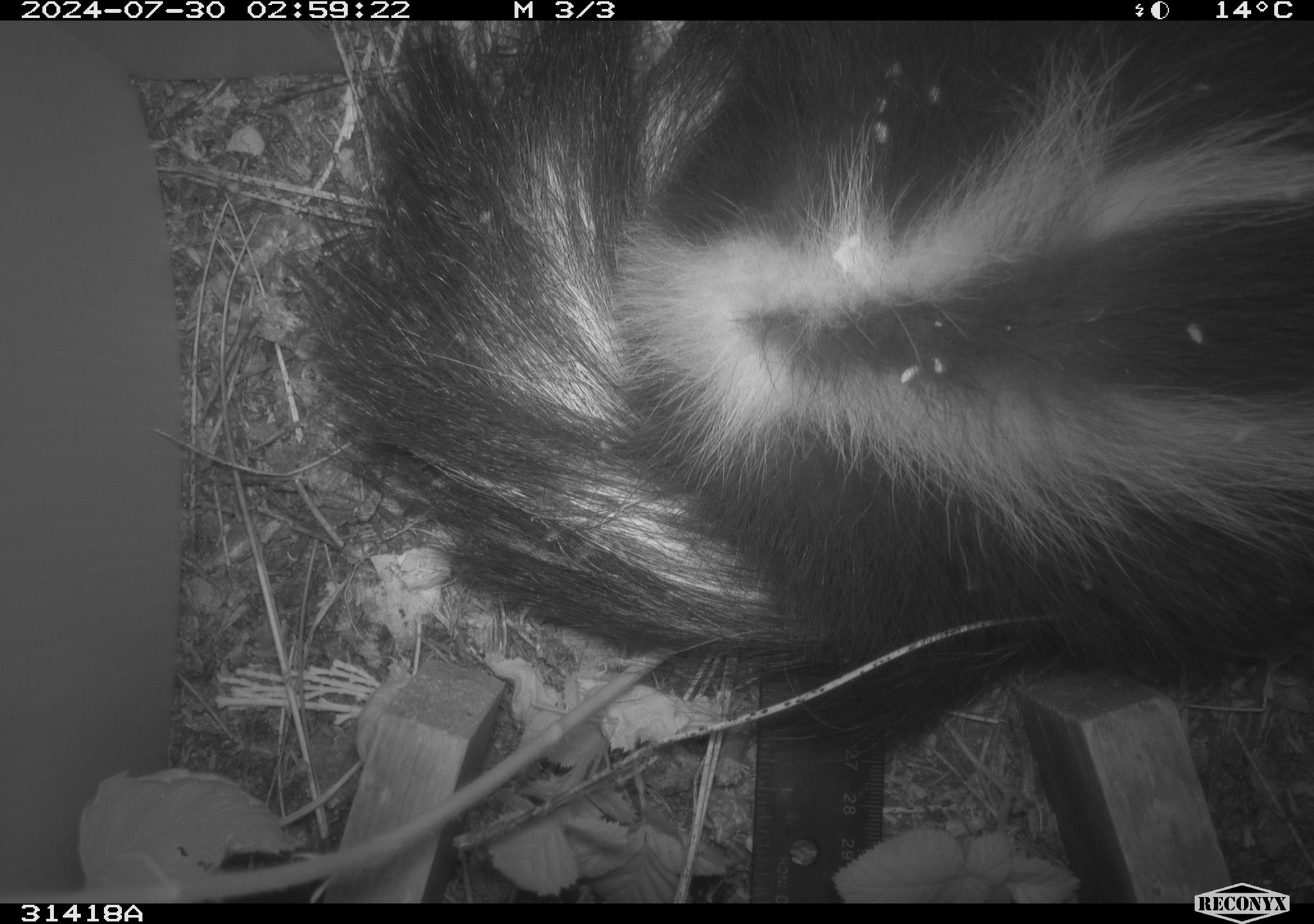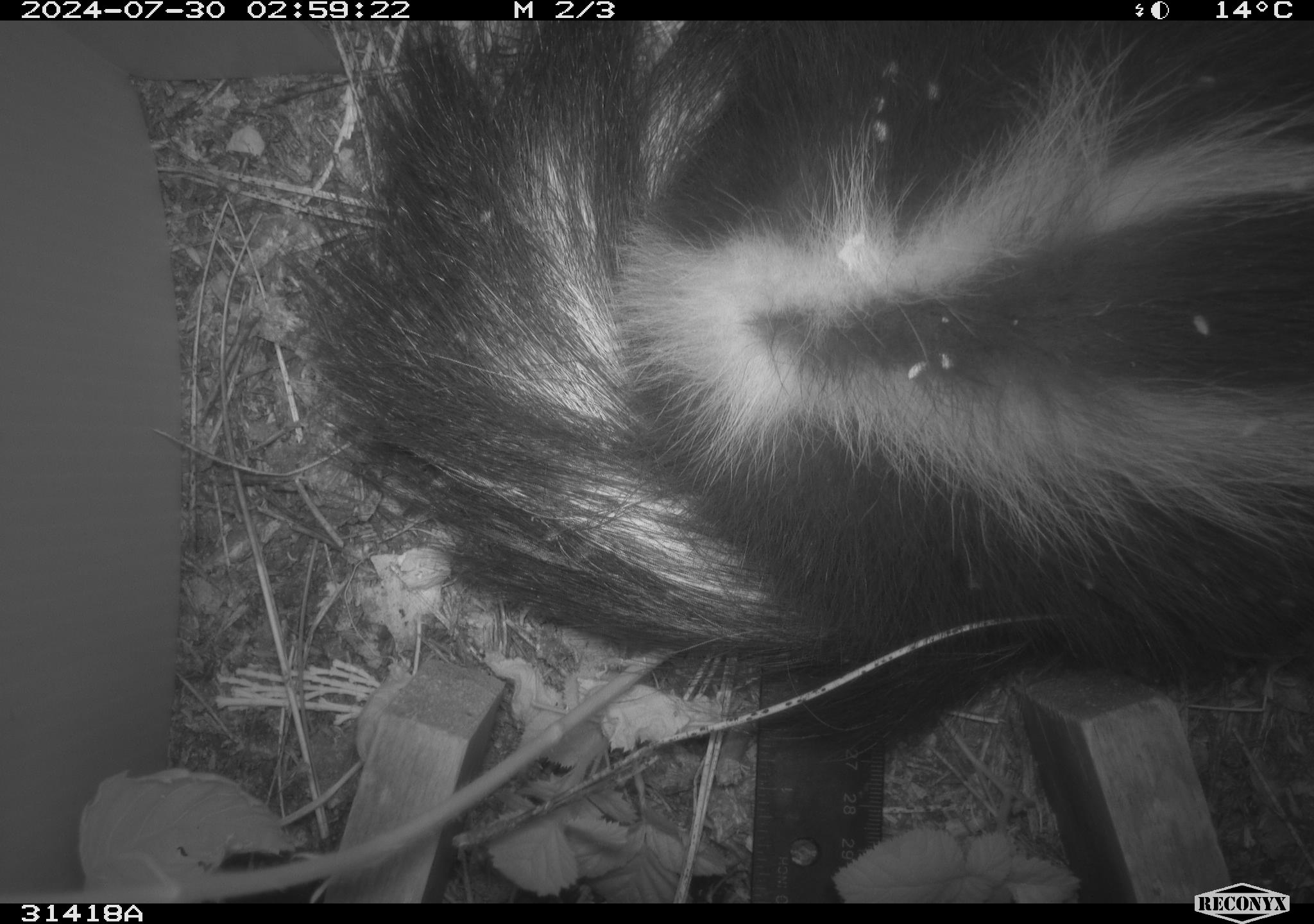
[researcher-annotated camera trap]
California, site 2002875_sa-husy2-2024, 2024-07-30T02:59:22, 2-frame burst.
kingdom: Animalia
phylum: Chordata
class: Mammalia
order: Carnivora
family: Mephitidae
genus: Mephitis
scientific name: Mephitis mephitis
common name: striped skunk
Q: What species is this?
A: Striped skunk (Mephitis mephitis).